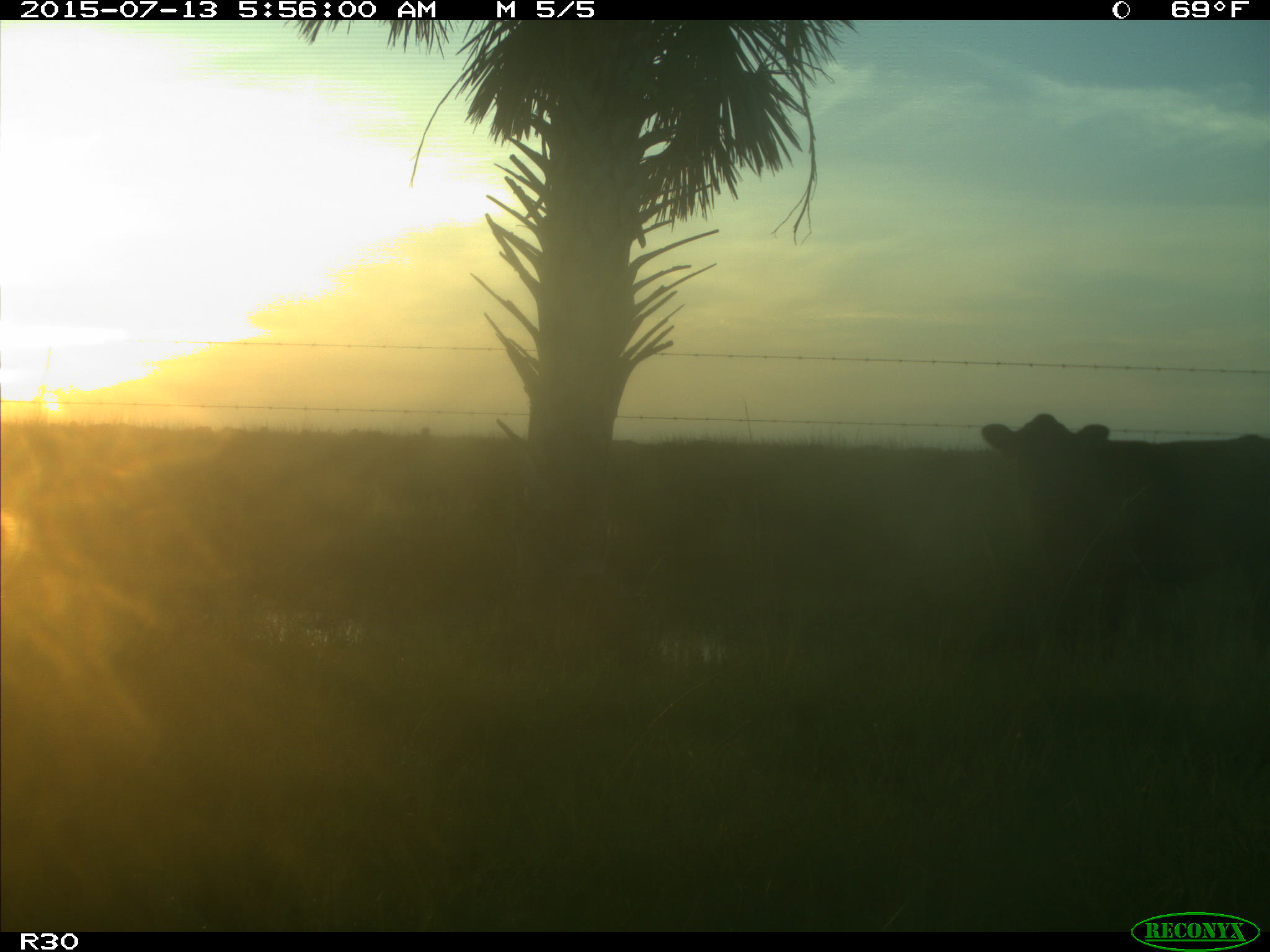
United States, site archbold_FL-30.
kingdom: Animalia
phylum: Chordata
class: Mammalia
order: Artiodactyla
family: Bovidae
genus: Bos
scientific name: Bos taurus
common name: domestic cow